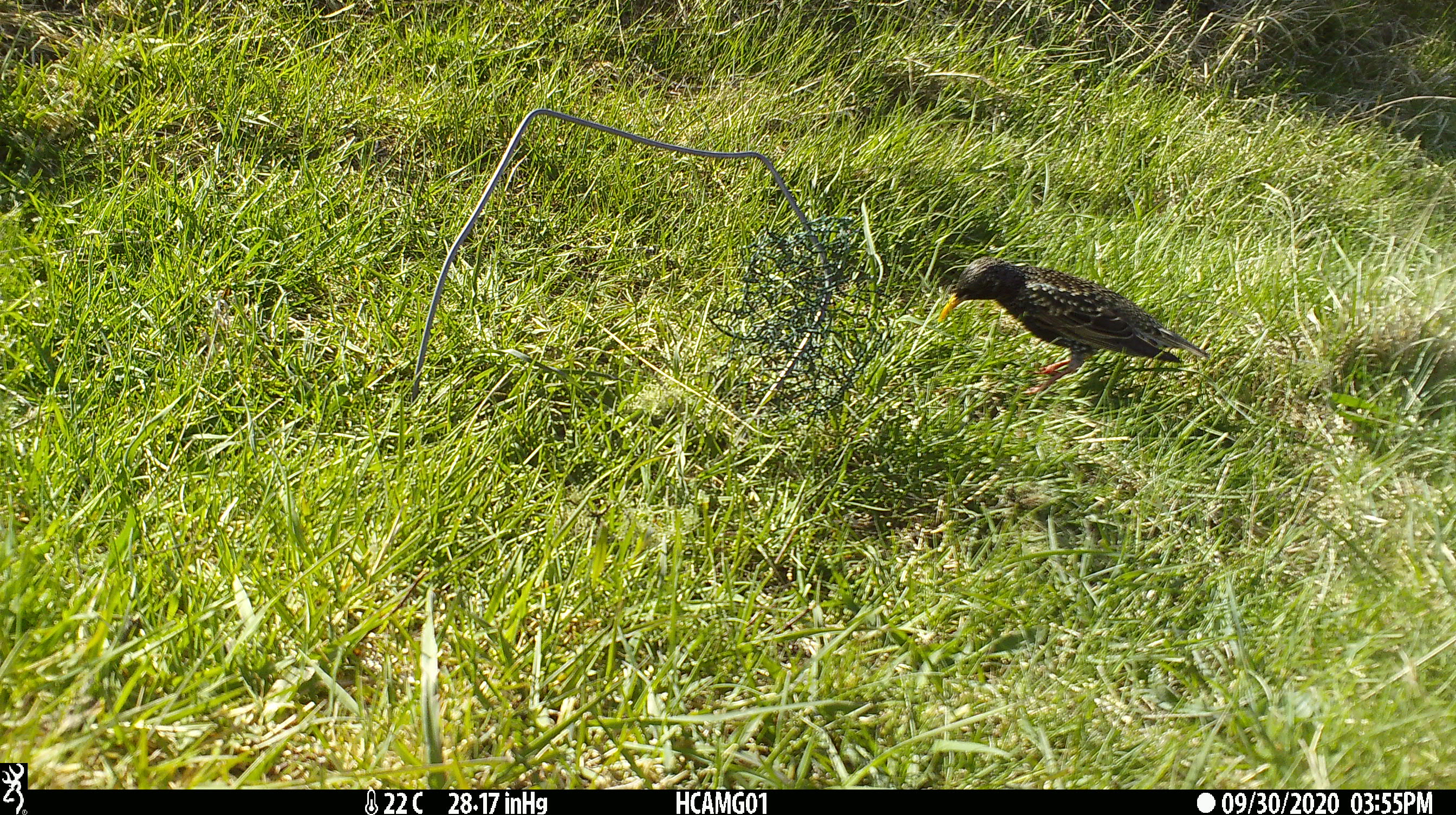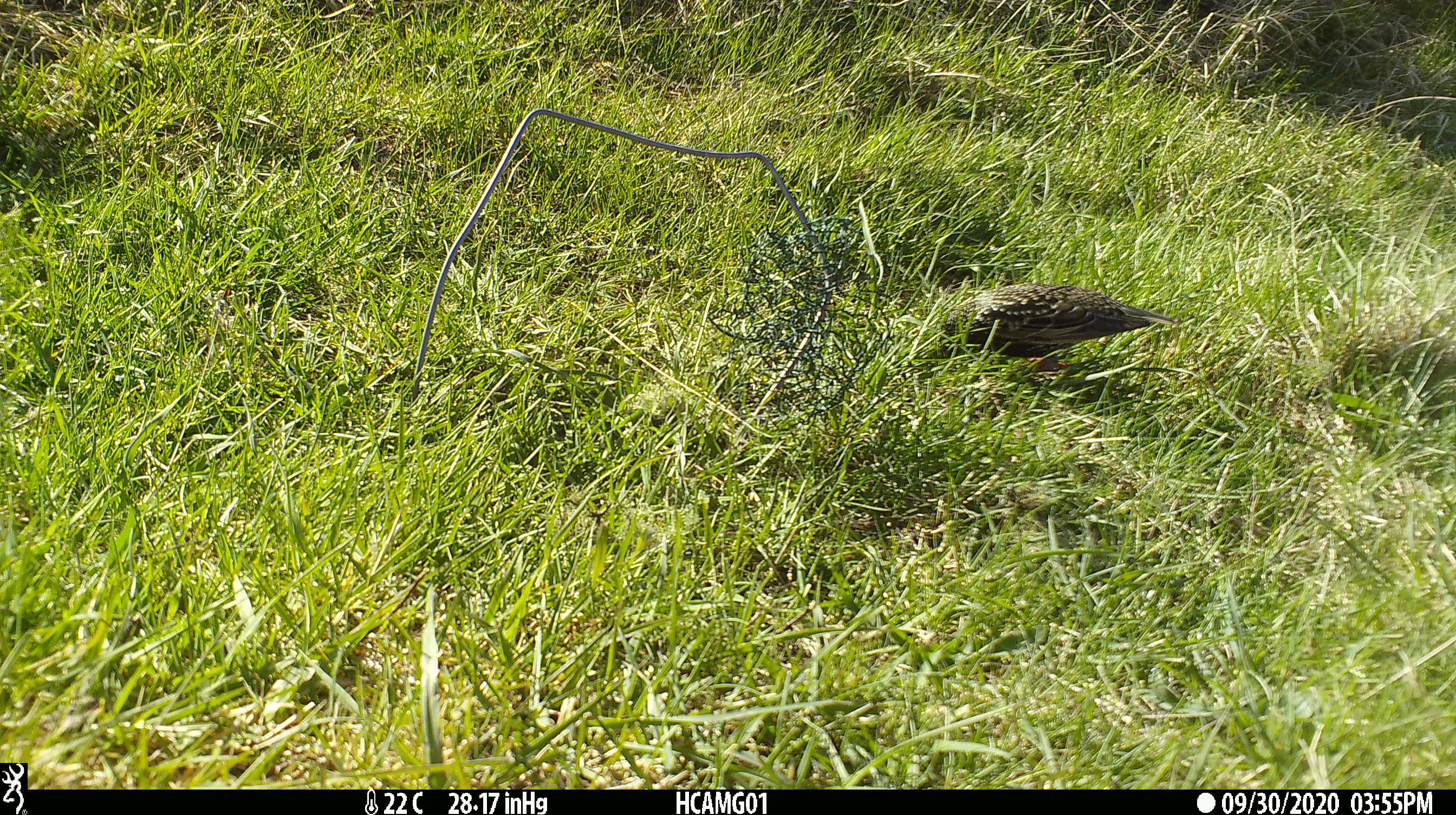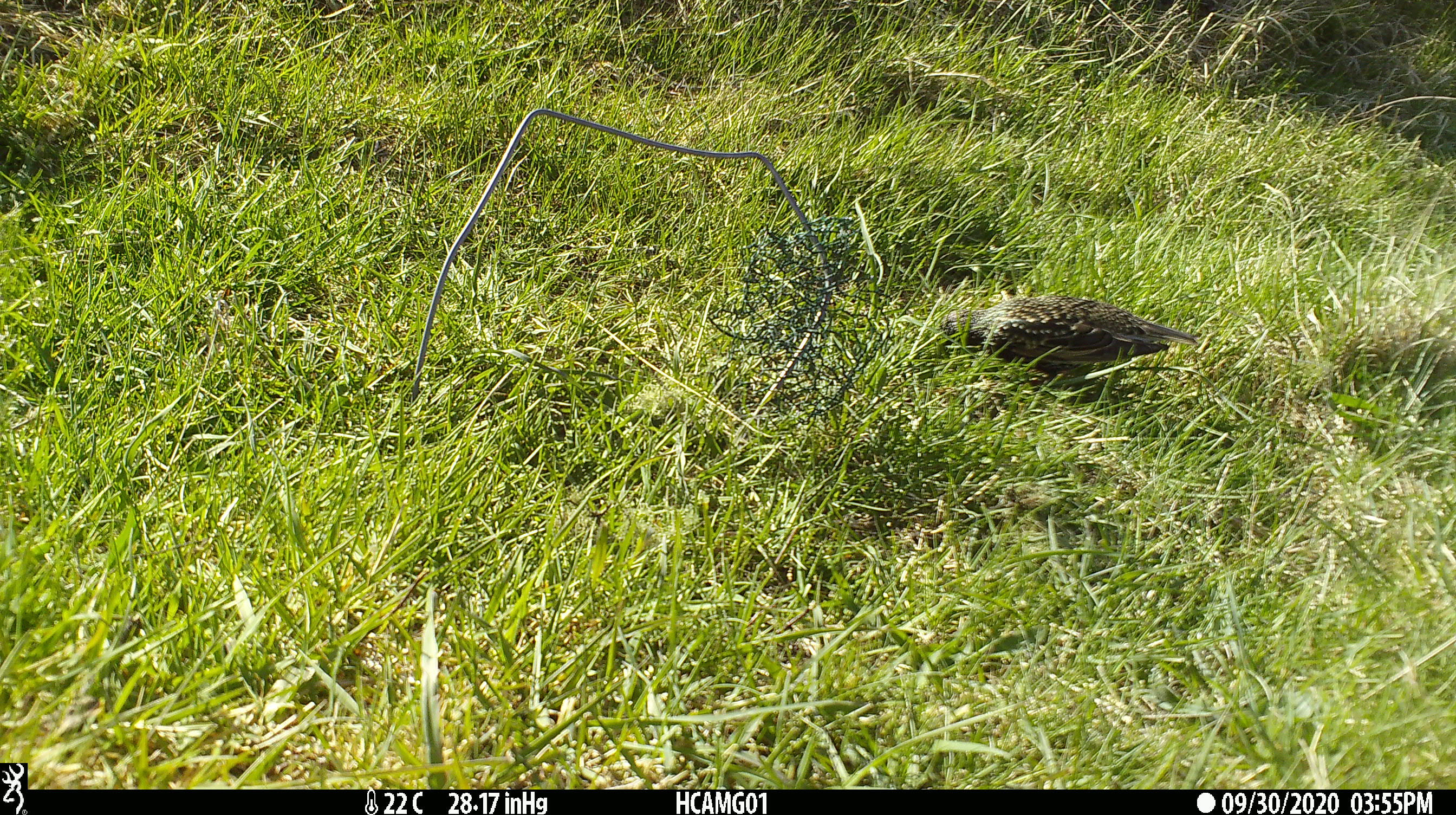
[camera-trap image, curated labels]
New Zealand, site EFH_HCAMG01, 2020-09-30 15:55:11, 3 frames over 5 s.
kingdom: Animalia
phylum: Chordata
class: Aves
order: Passeriformes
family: Sturnidae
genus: Sturnus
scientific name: Sturnus vulgaris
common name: european starling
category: starling